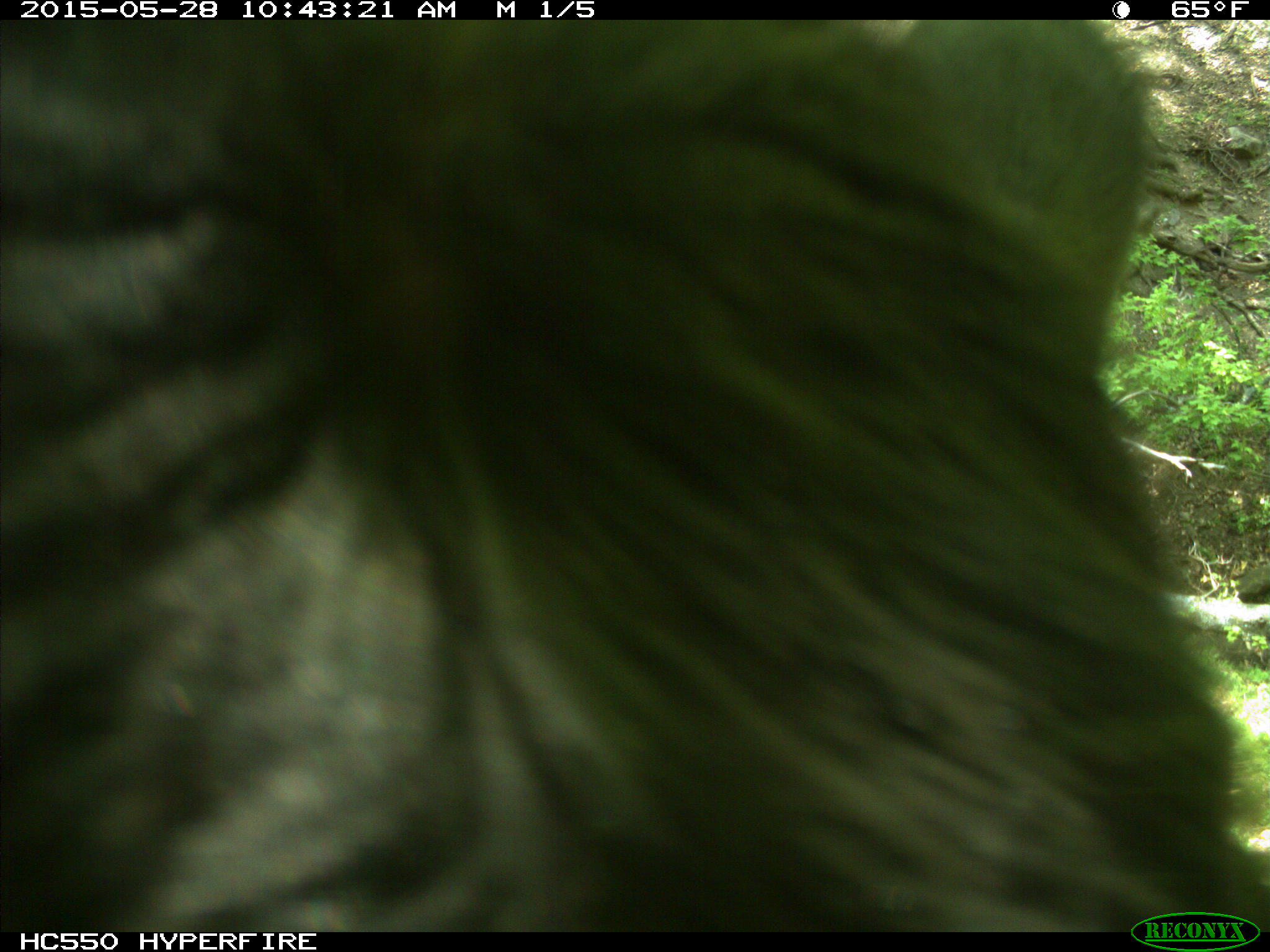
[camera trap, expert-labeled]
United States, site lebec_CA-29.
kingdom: Animalia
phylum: Chordata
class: Mammalia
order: Artiodactyla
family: Bovidae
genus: Bos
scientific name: Bos taurus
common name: domestic cow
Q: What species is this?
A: Bos taurus (domestic cow).